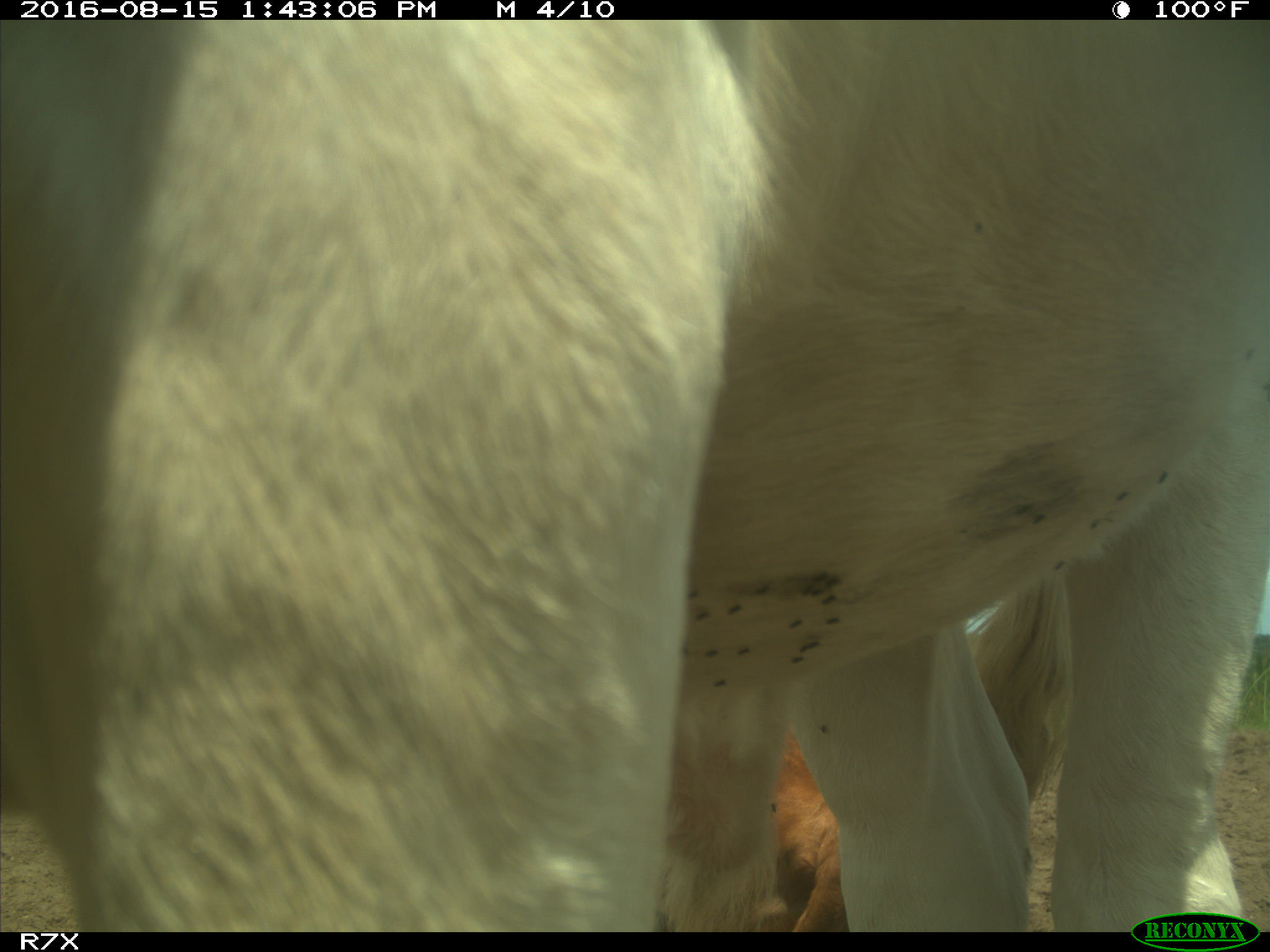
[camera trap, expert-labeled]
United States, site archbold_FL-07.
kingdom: Animalia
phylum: Chordata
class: Mammalia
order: Artiodactyla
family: Bovidae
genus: Bos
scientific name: Bos taurus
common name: domestic cow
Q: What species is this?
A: Bos taurus (domestic cow).